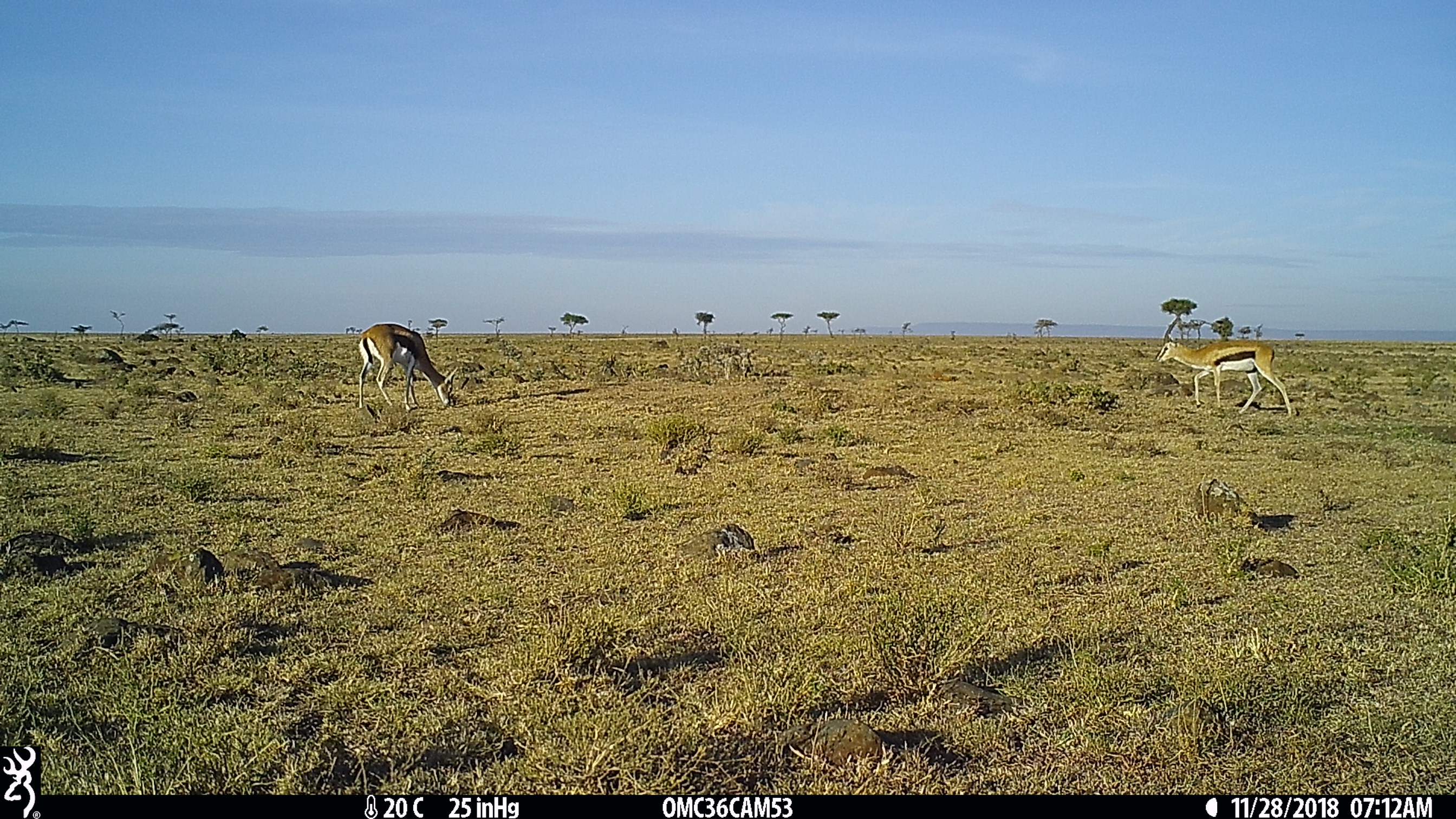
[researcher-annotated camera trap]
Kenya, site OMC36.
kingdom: Animalia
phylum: Chordata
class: Mammalia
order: Artiodactyla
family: Bovidae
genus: Eudorcas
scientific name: Eudorcas thomsonii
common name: thomon's gazelle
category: gazelle thomsons